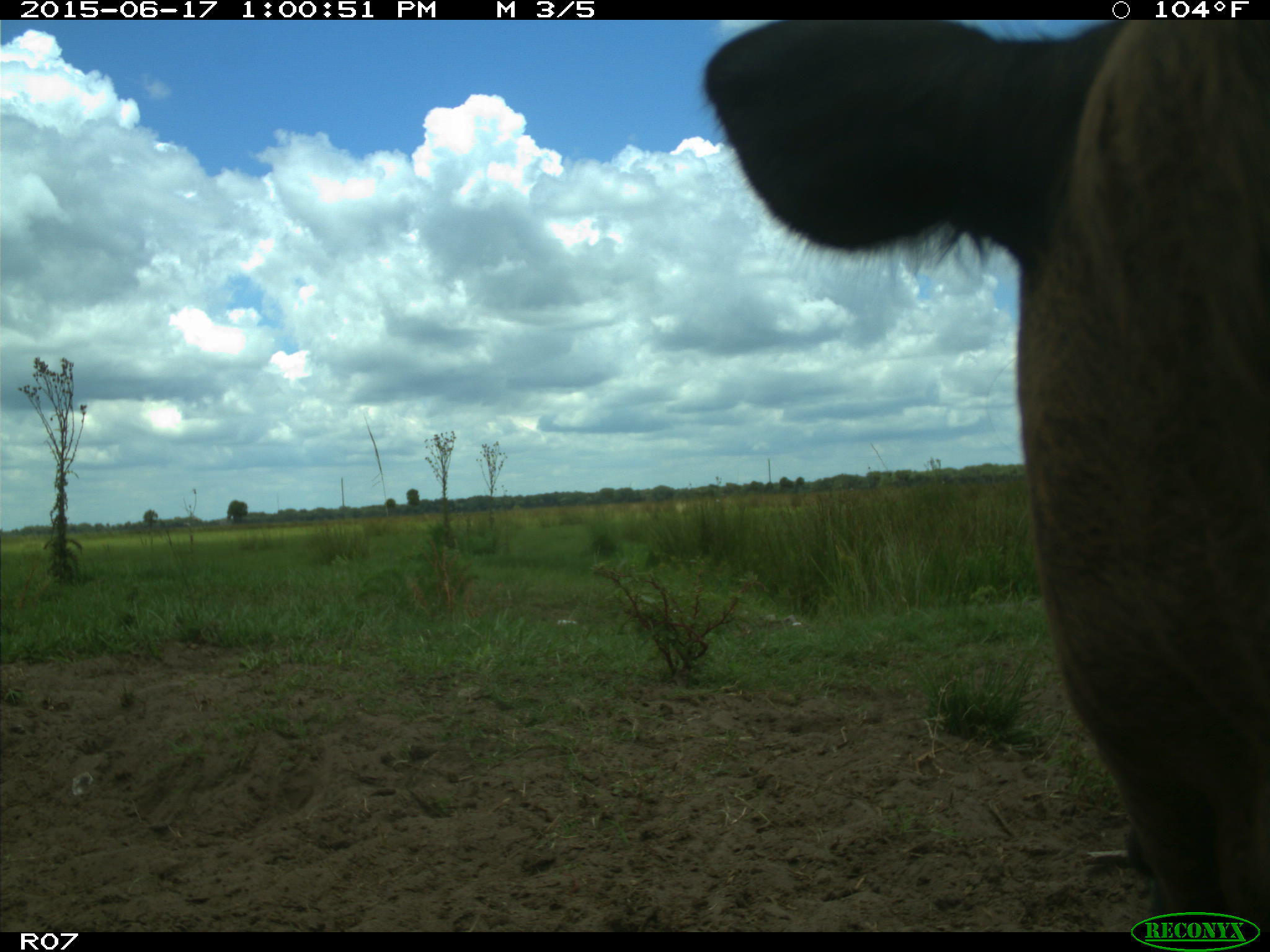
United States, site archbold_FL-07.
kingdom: Animalia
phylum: Chordata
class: Mammalia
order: Artiodactyla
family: Bovidae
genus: Bos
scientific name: Bos taurus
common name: domestic cow